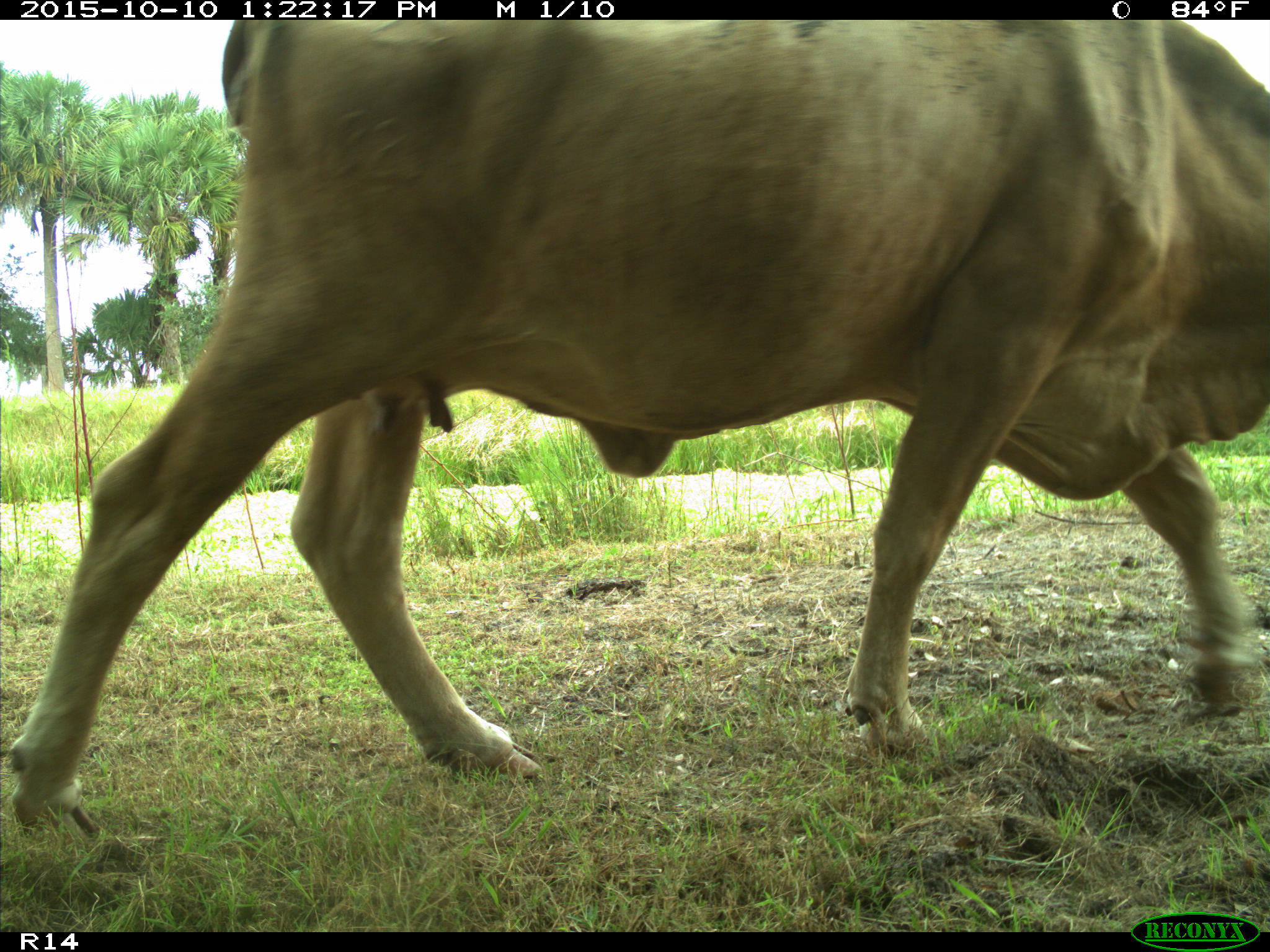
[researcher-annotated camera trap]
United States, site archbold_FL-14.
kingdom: Animalia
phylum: Chordata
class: Mammalia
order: Artiodactyla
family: Bovidae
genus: Bos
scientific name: Bos taurus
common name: domestic cow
Bos taurus (domestic cow).